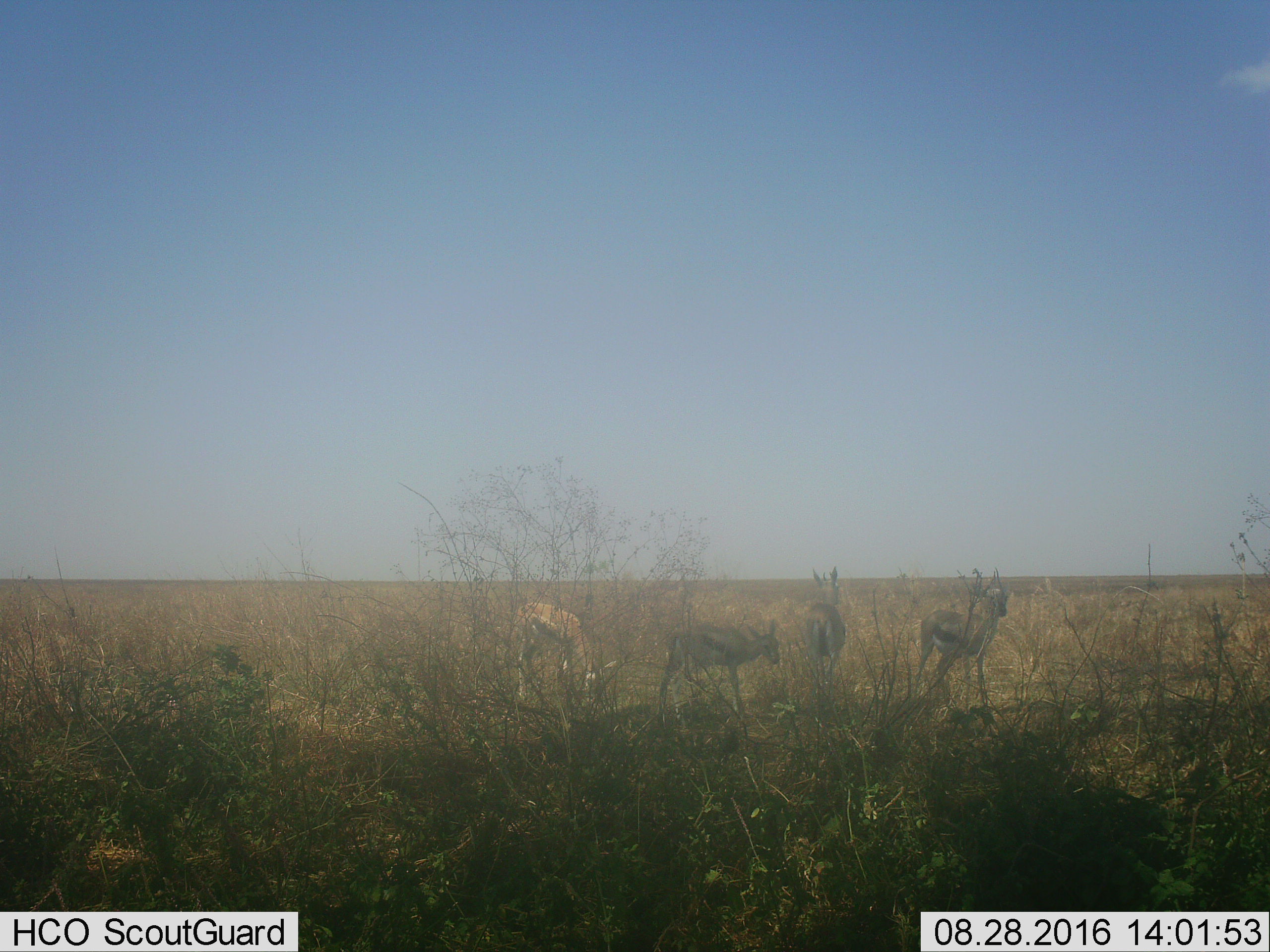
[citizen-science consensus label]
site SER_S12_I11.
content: unidentified animal